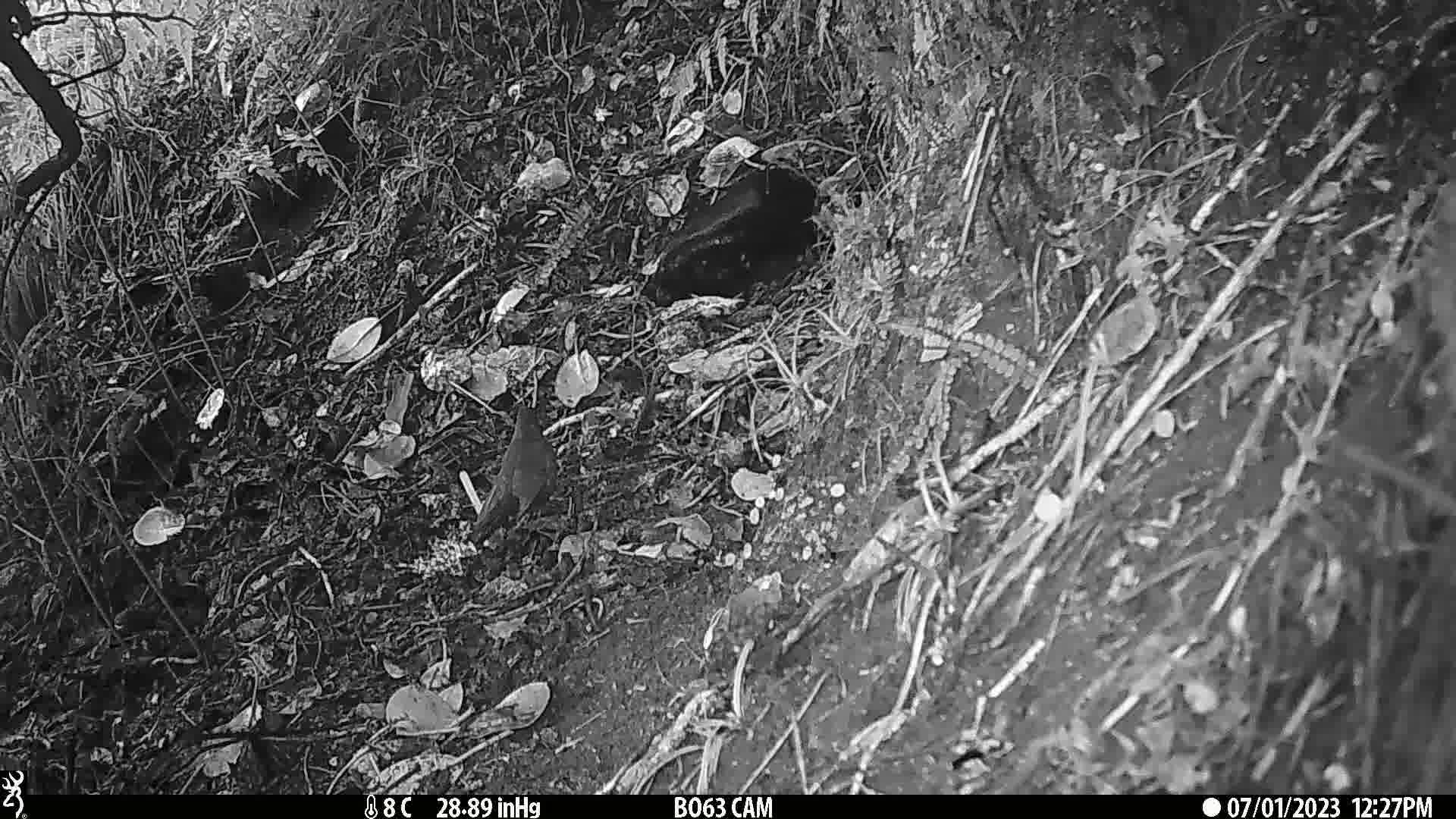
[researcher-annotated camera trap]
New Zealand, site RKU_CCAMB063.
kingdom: Animalia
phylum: Chordata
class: Aves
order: Passeriformes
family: Turdidae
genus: Turdus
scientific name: Turdus merula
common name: eurasian blackbird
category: blackbird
Blackbird (eurasian blackbird) (Turdus merula).